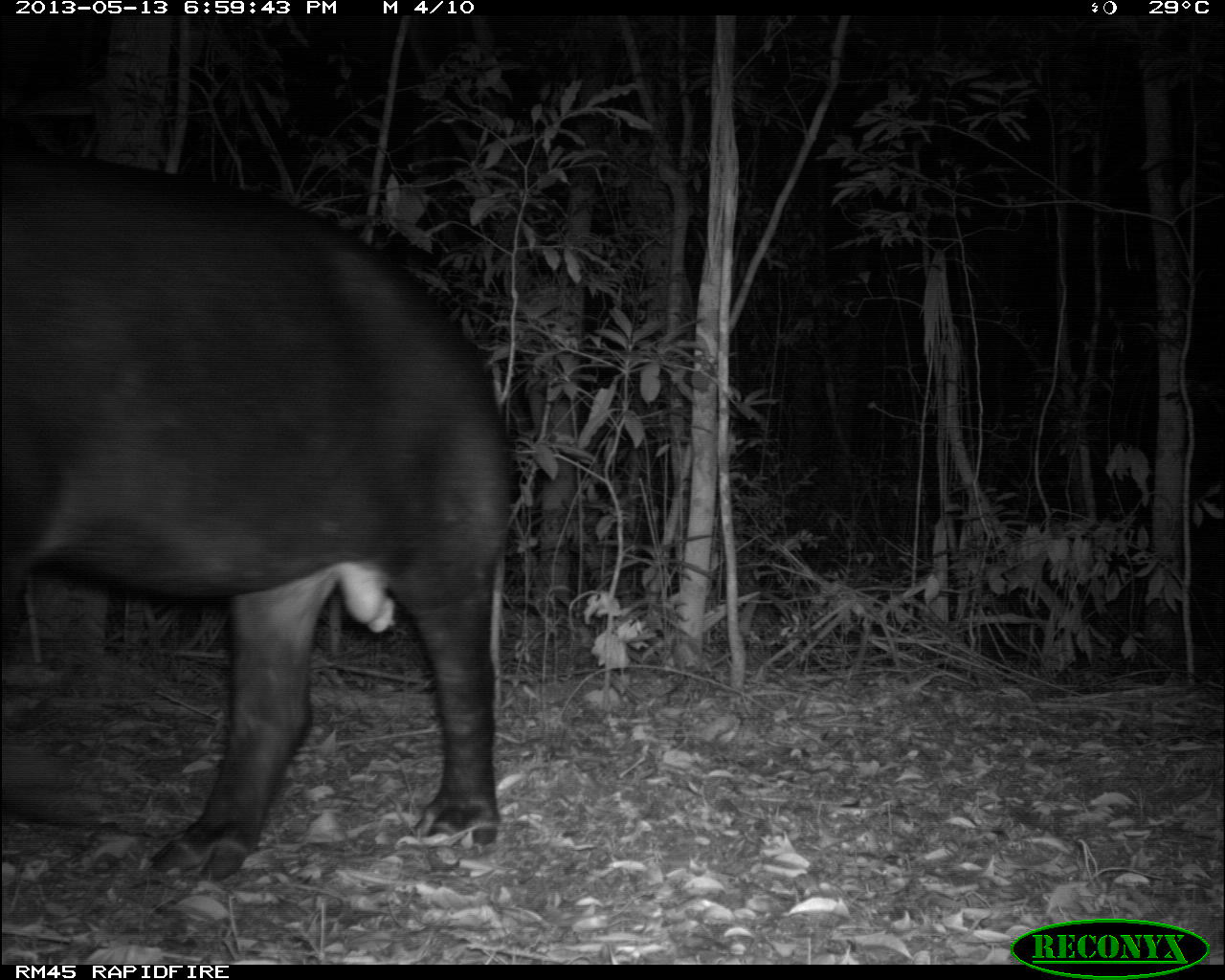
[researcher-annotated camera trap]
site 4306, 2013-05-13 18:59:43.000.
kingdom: Animalia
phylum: Chordata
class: Mammalia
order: Perissodactyla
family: Tapiridae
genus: Tapirus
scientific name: Tapirus bairdii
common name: baird's tapir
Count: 1.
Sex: male.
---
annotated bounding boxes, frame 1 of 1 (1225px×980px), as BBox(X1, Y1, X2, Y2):
tapirus bairdii: BBox(0, 156, 516, 879)